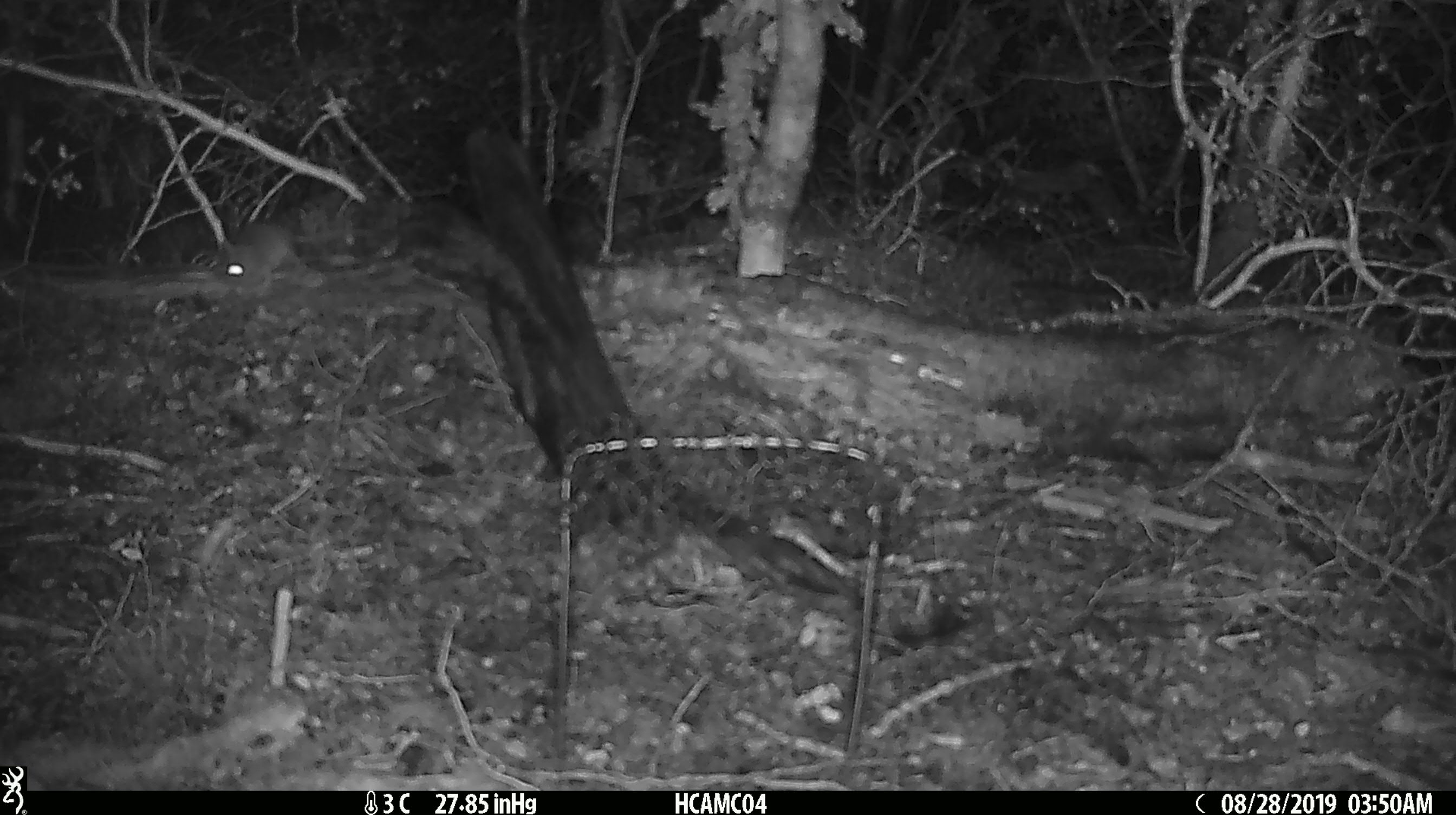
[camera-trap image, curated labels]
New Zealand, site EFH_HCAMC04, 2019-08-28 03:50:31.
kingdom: Animalia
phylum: Chordata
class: Mammalia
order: Rodentia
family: Muridae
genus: Mus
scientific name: Mus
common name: mouse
Mouse (Mus).